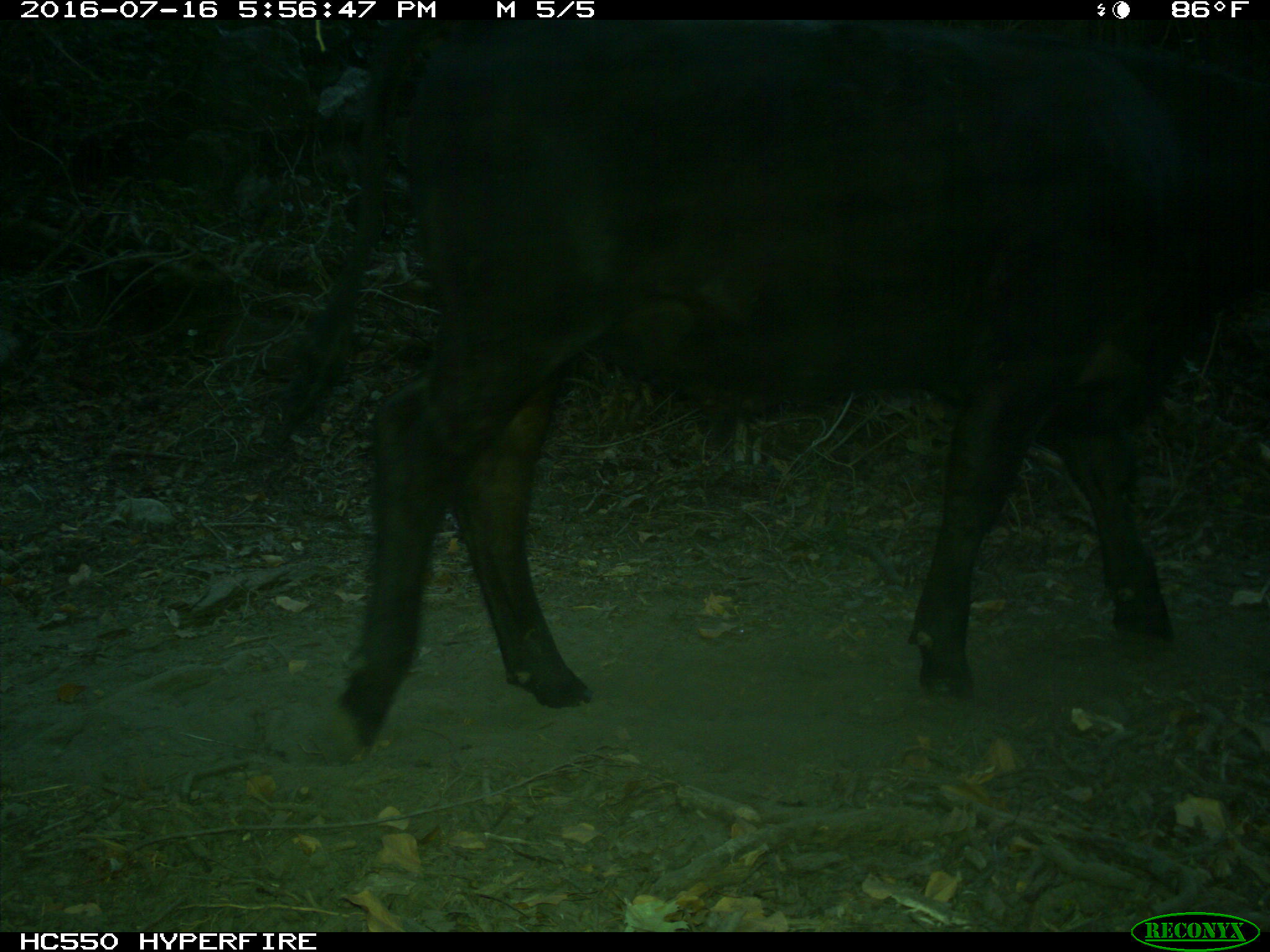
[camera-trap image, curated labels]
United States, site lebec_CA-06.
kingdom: Animalia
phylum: Chordata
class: Mammalia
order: Artiodactyla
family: Bovidae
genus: Bos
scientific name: Bos taurus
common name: domestic cow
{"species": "Bos taurus (domestic cow)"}